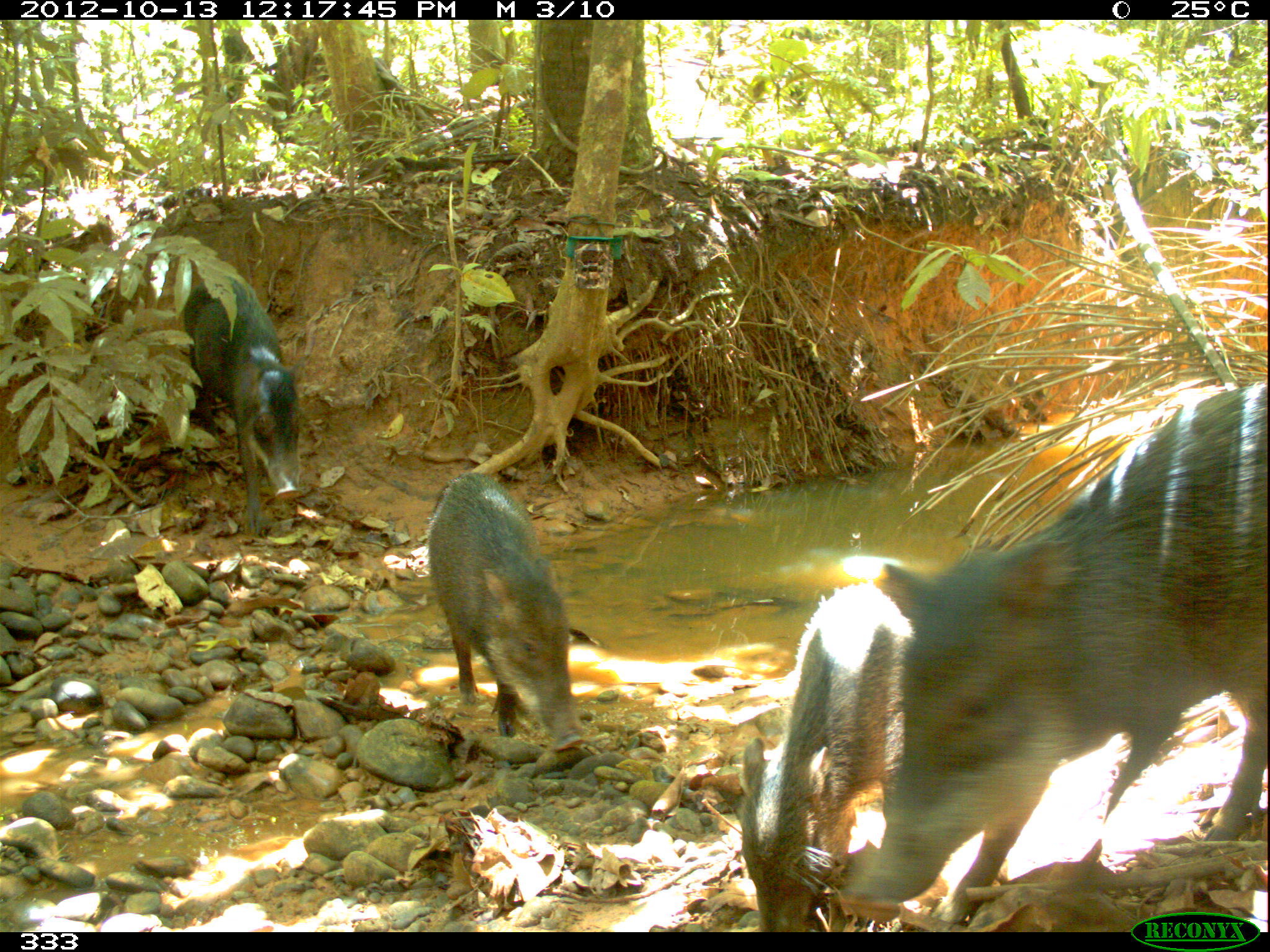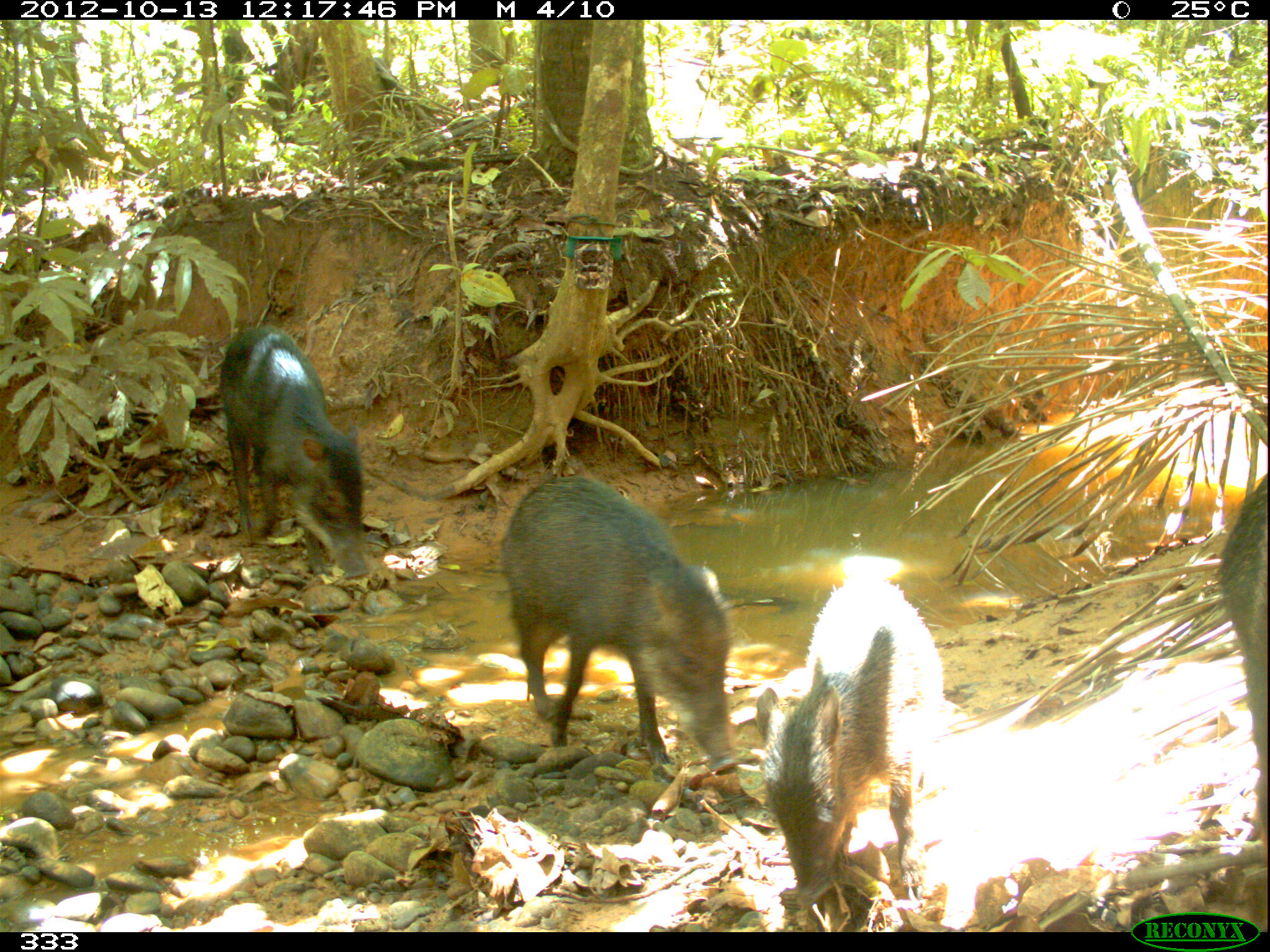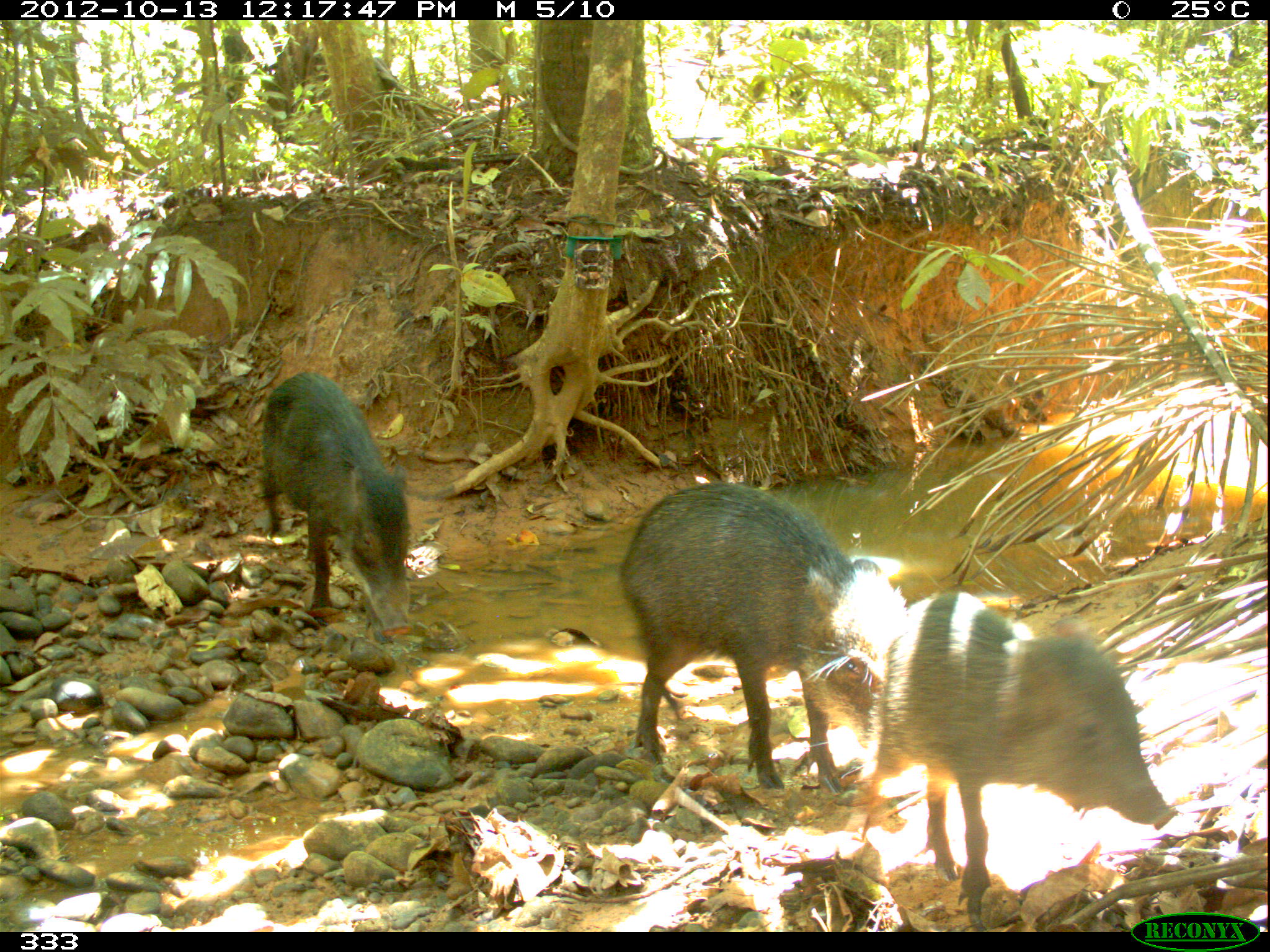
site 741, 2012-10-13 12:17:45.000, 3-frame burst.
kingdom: Animalia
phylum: Chordata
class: Mammalia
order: Artiodactyla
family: Tayassuidae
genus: Tayassu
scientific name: Tayassu pecari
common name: white-lipped peccary